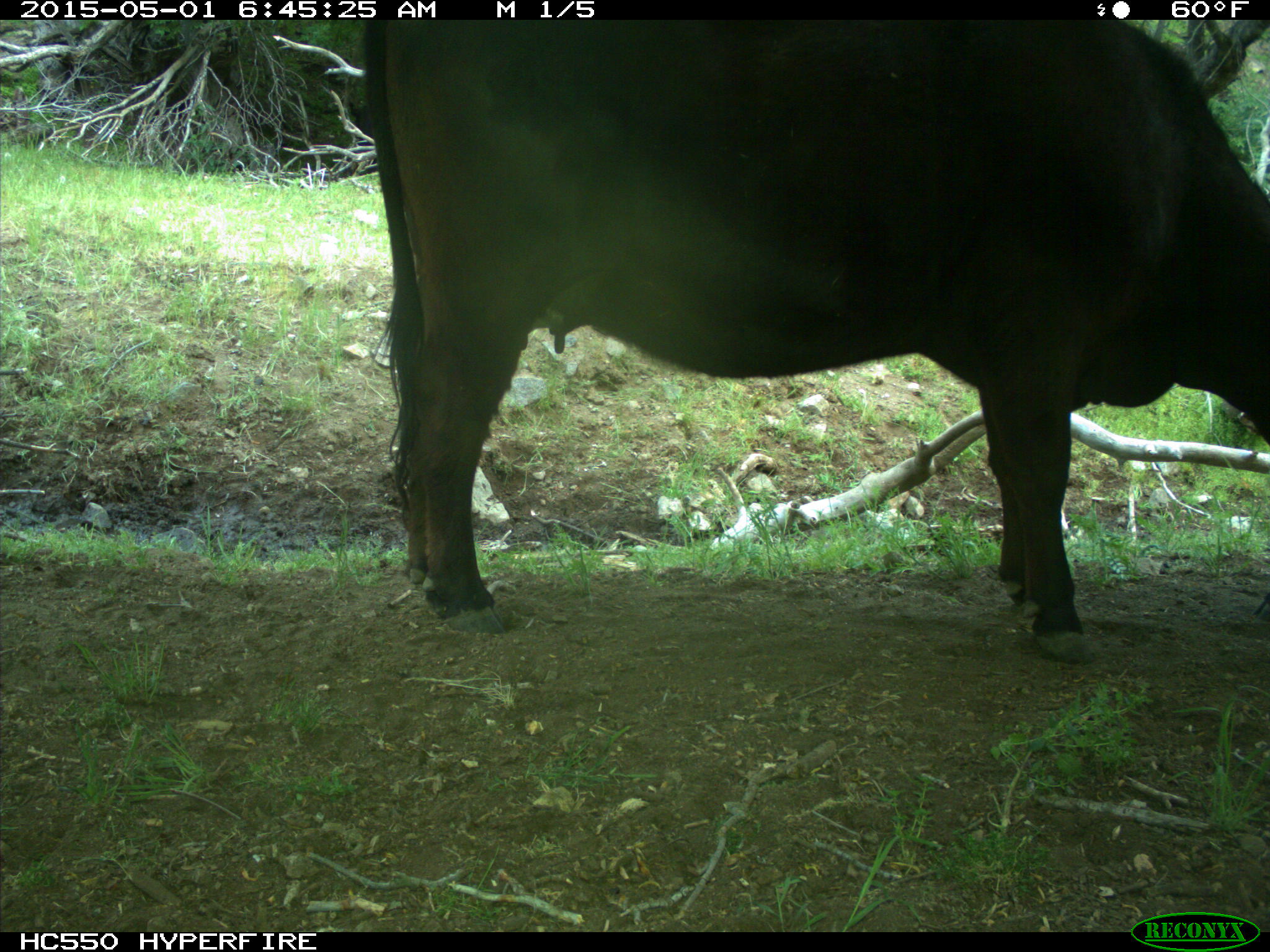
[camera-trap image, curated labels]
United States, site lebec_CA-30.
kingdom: Animalia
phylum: Chordata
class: Mammalia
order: Artiodactyla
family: Bovidae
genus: Bos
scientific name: Bos taurus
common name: domestic cow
Bos taurus (domestic cow).